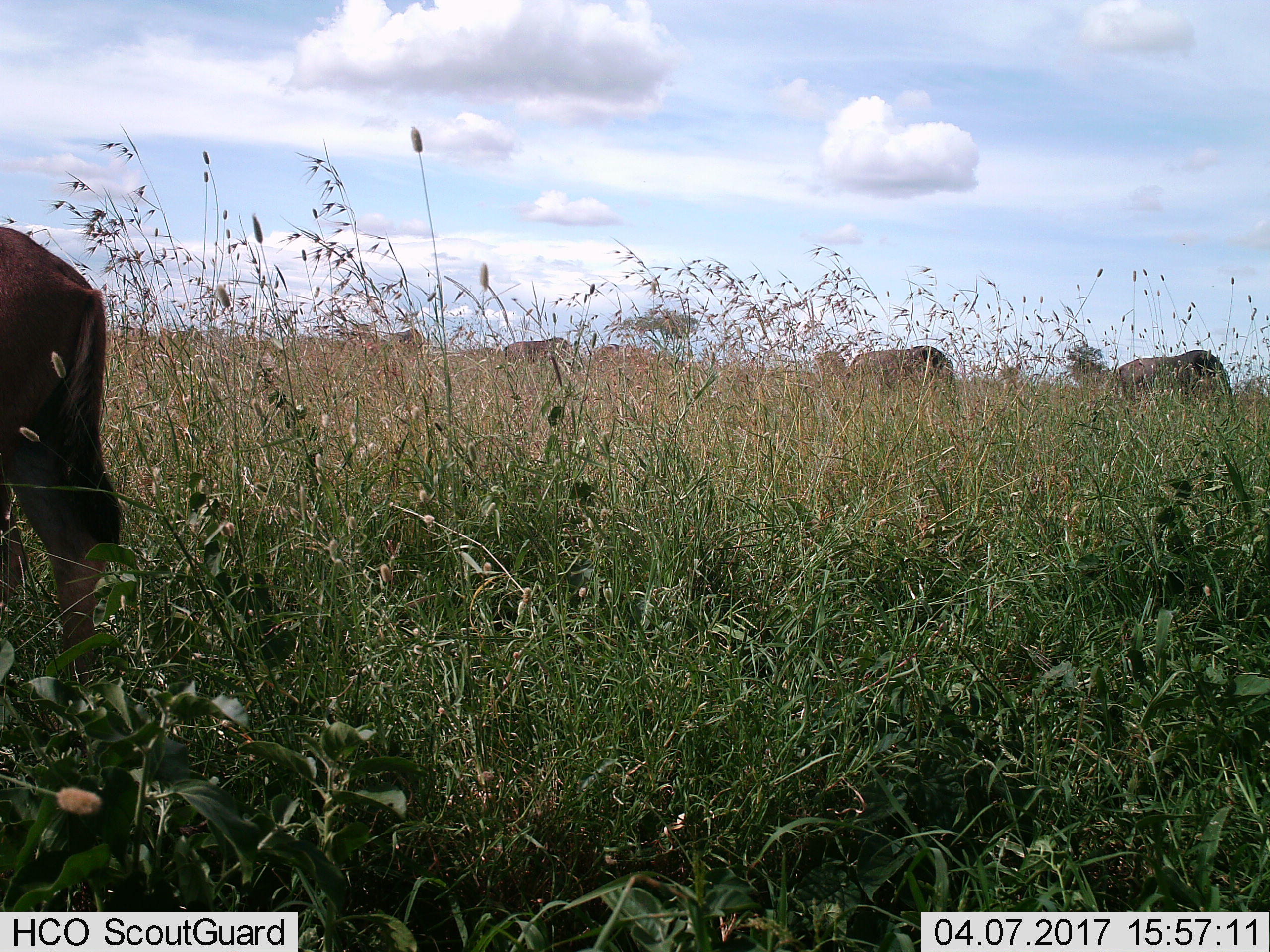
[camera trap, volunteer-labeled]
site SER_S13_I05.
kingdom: Animalia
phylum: Chordata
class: Mammalia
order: Proboscidea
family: Elephantidae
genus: Loxodonta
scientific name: Loxodonta africana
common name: african bush elephant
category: elephant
Elephant (african bush elephant) (Loxodonta africana), count 3. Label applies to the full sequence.